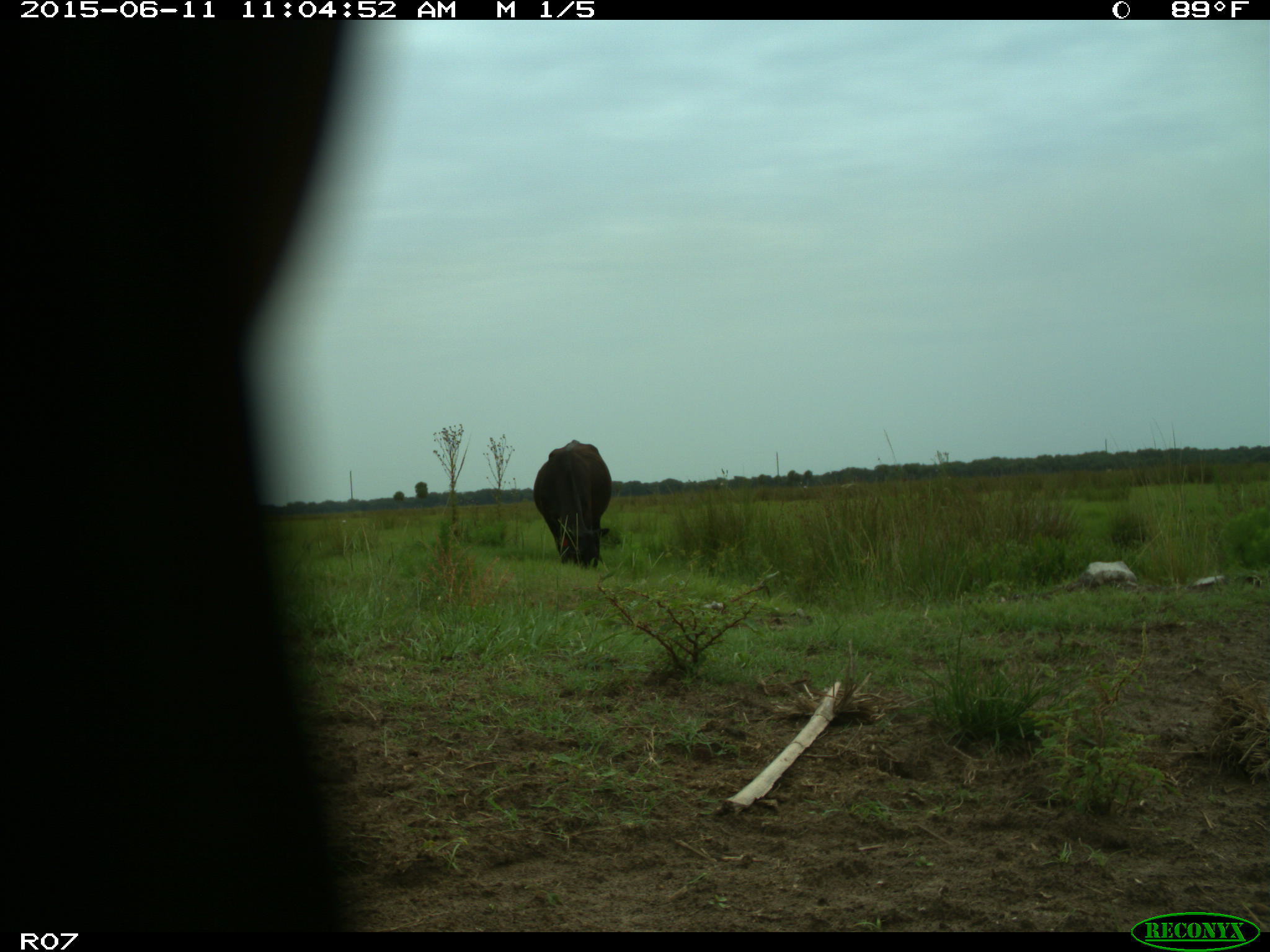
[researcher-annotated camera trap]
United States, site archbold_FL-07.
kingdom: Animalia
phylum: Chordata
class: Mammalia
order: Artiodactyla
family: Bovidae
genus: Bos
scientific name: Bos taurus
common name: domestic cow